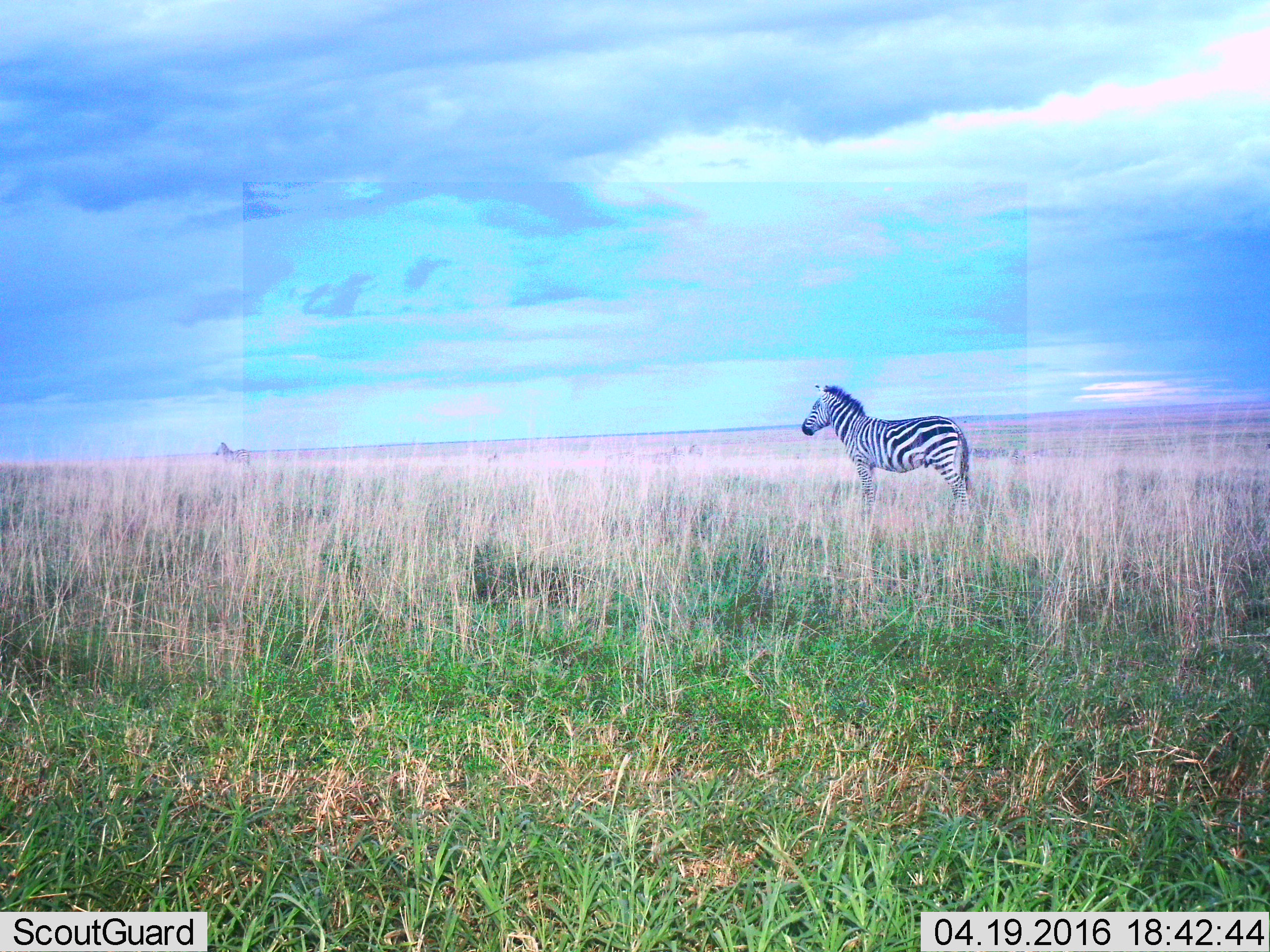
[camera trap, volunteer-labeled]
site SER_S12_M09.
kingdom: Animalia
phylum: Chordata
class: Mammalia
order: Perissodactyla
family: Equidae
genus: Equus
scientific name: Equus quagga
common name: plains zebra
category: zebraplains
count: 2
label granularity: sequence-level